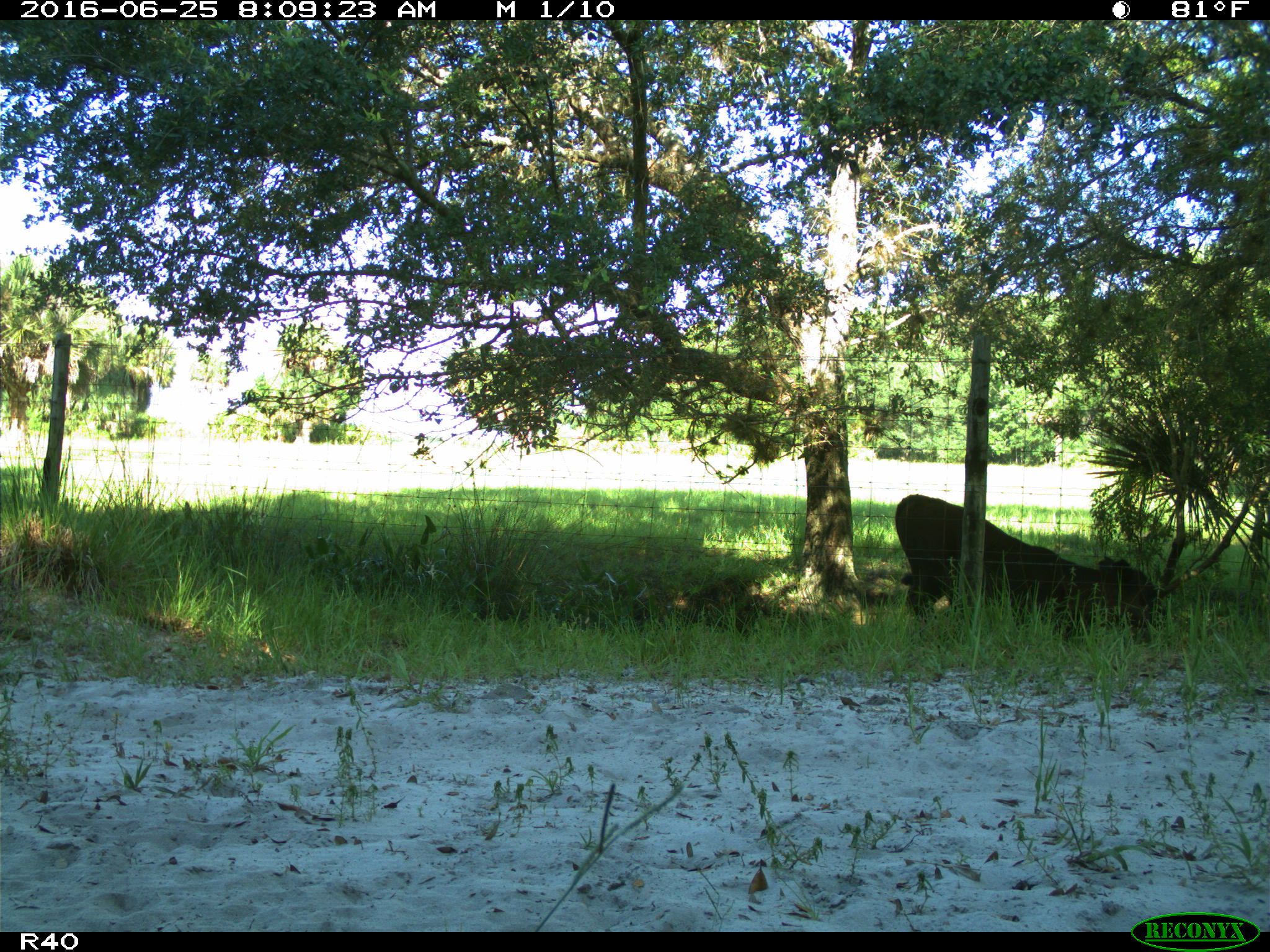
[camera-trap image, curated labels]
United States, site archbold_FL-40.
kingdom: Animalia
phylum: Chordata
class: Mammalia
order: Artiodactyla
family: Bovidae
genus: Bos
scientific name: Bos taurus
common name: domestic cow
Bos taurus (domestic cow).